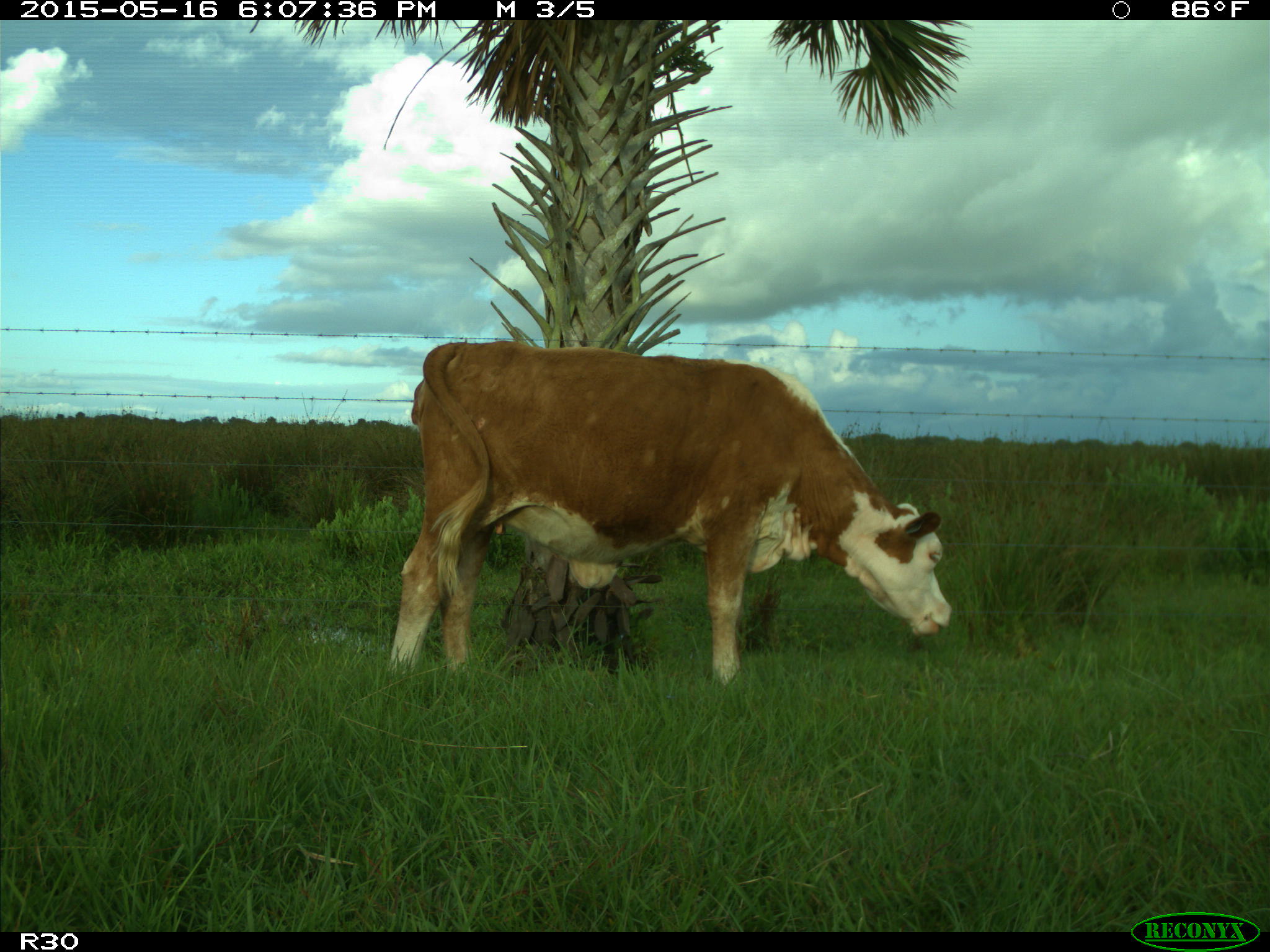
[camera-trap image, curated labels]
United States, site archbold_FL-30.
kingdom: Animalia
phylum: Chordata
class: Mammalia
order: Artiodactyla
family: Bovidae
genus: Bos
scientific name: Bos taurus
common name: domestic cow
Bos taurus (domestic cow).